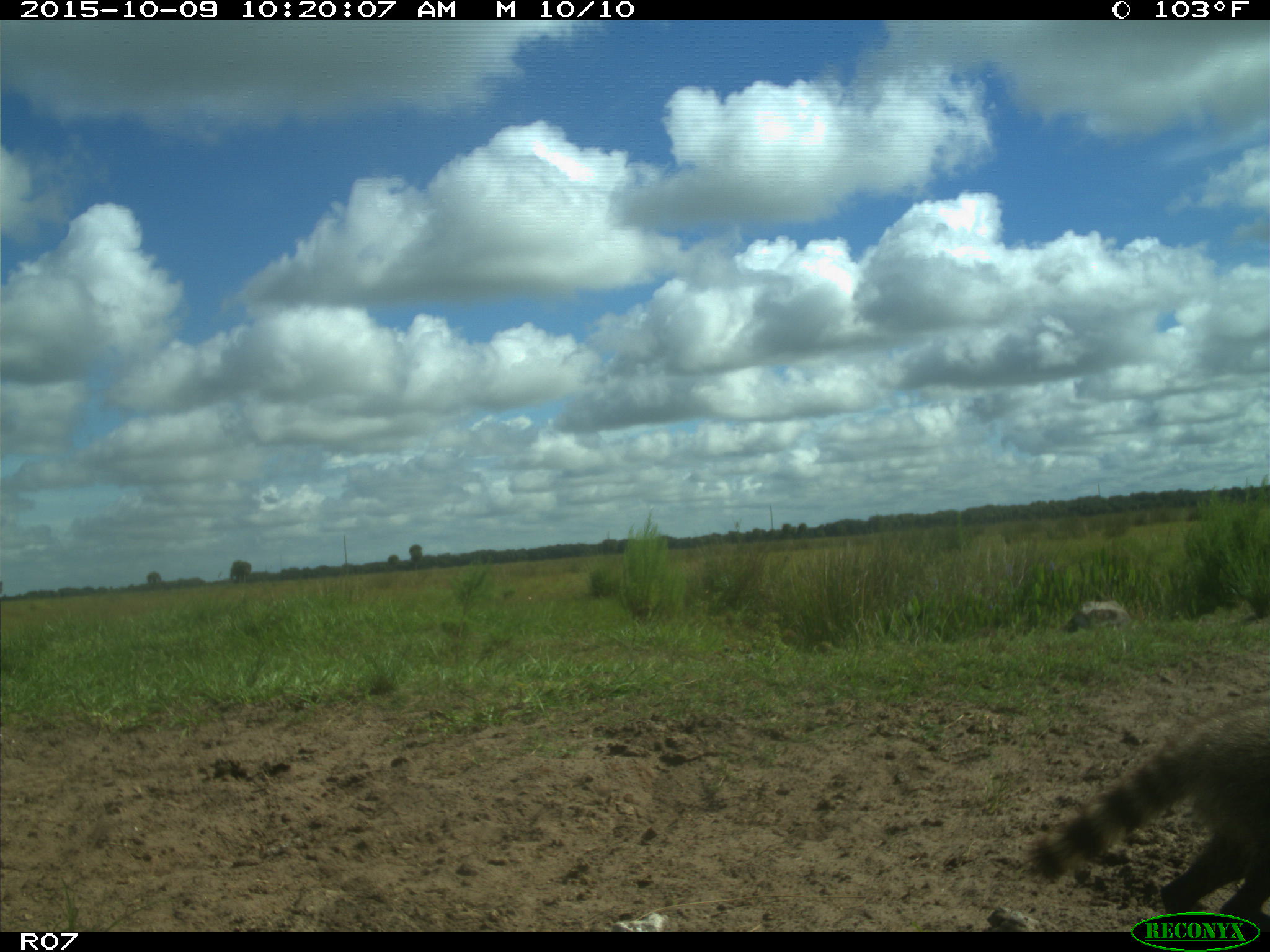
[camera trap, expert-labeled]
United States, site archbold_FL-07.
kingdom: Animalia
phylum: Chordata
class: Mammalia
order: Carnivora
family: Procyonidae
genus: Procyon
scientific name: Procyon lotor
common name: common raccoon